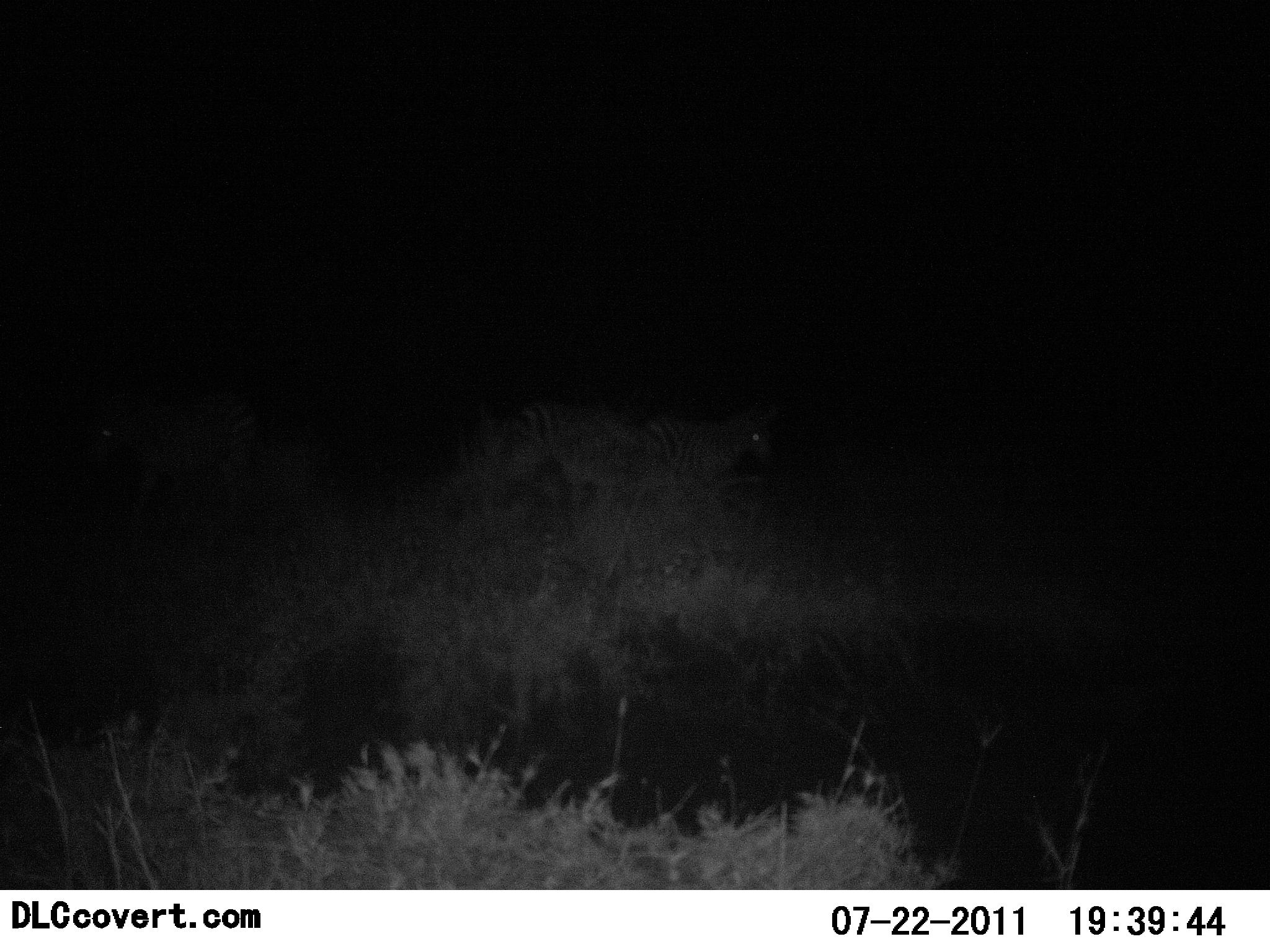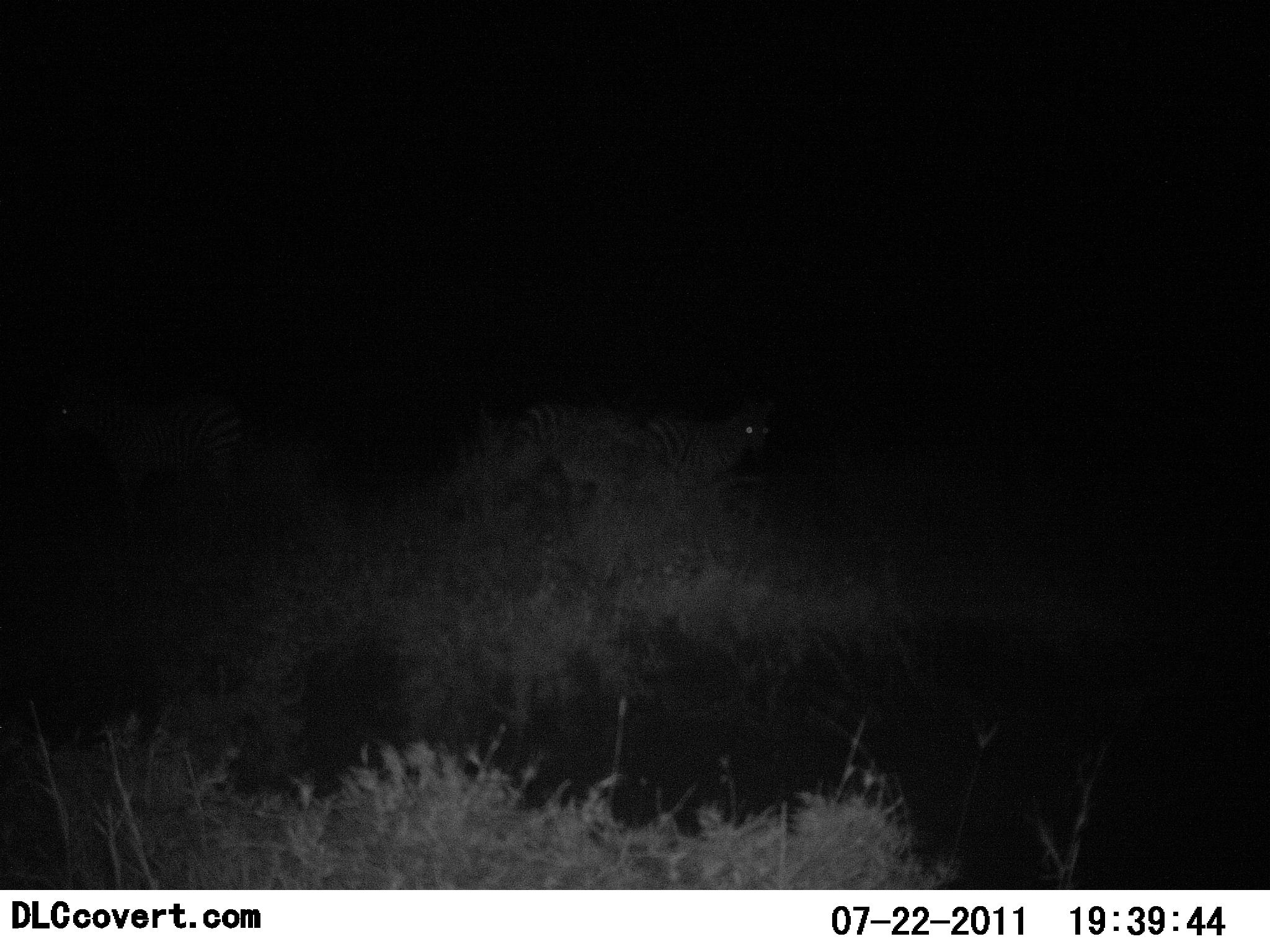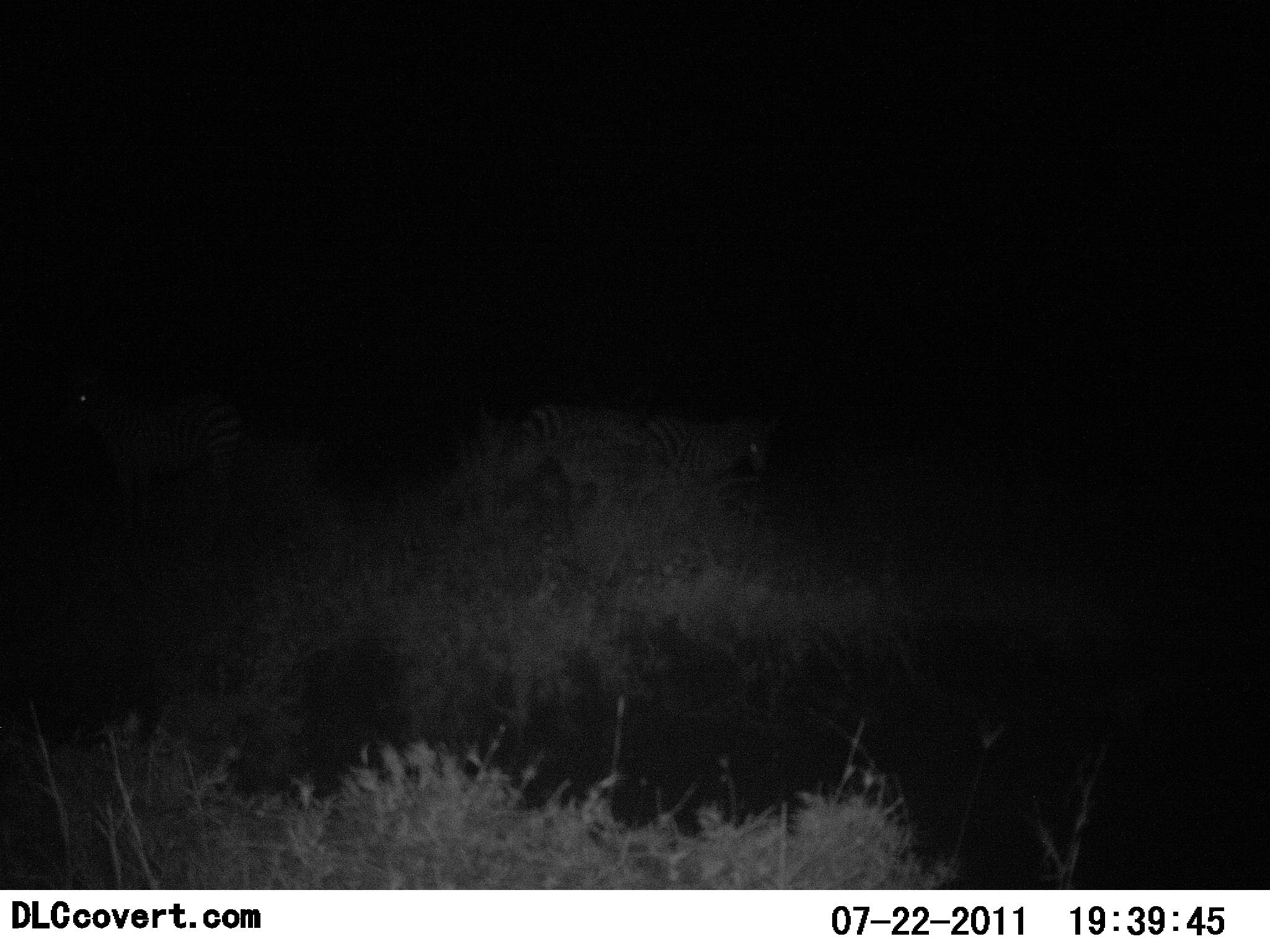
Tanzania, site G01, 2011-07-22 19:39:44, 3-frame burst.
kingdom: Animalia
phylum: Chordata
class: Mammalia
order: Perissodactyla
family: Equidae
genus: Equus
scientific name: Equus quagga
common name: plains zebra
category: zebra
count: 3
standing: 82%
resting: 0%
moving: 18%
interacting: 0%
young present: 0%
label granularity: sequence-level